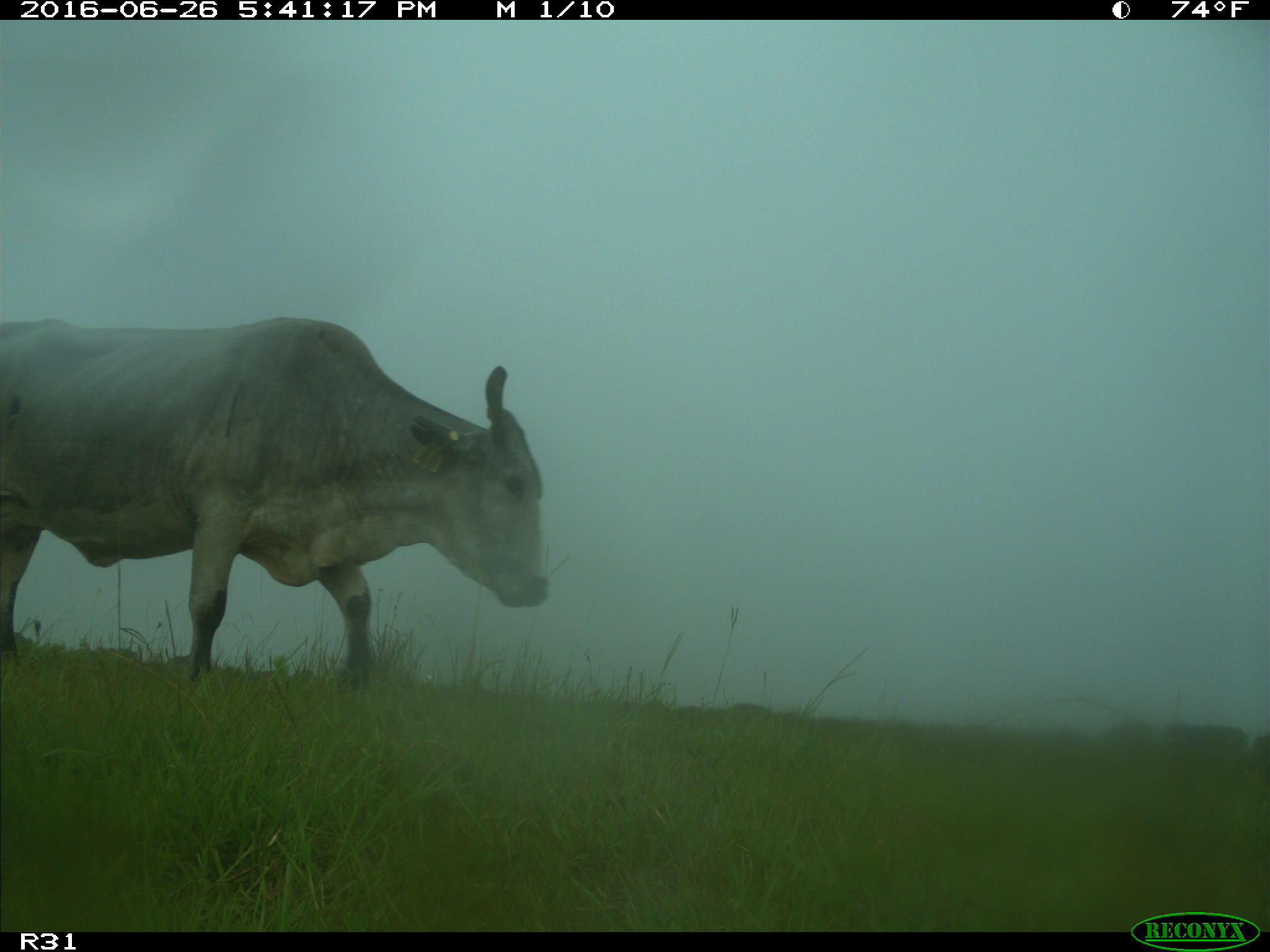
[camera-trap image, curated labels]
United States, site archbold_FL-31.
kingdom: Animalia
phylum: Chordata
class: Mammalia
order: Artiodactyla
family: Bovidae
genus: Bos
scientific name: Bos taurus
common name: domestic cow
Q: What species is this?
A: Bos taurus (domestic cow).